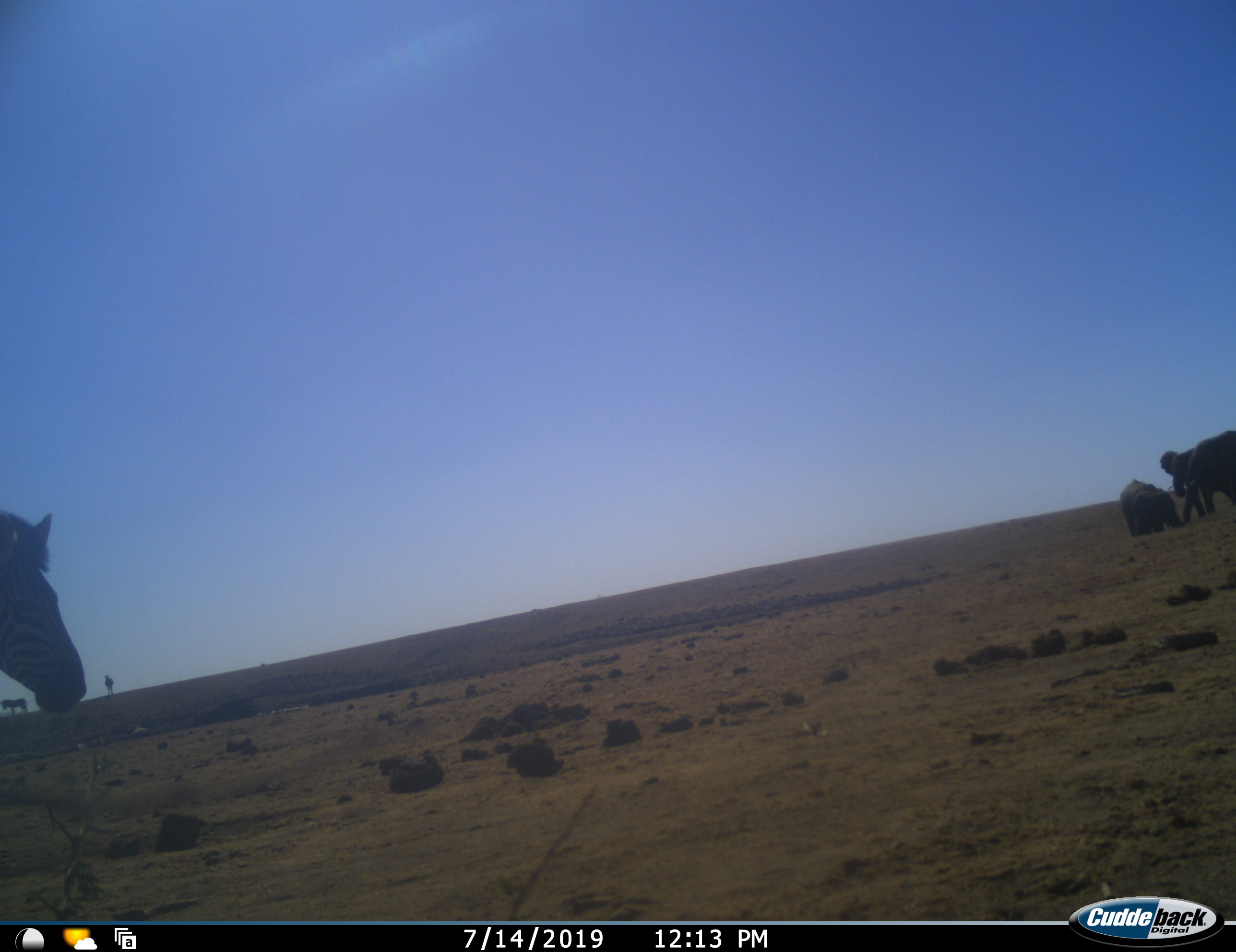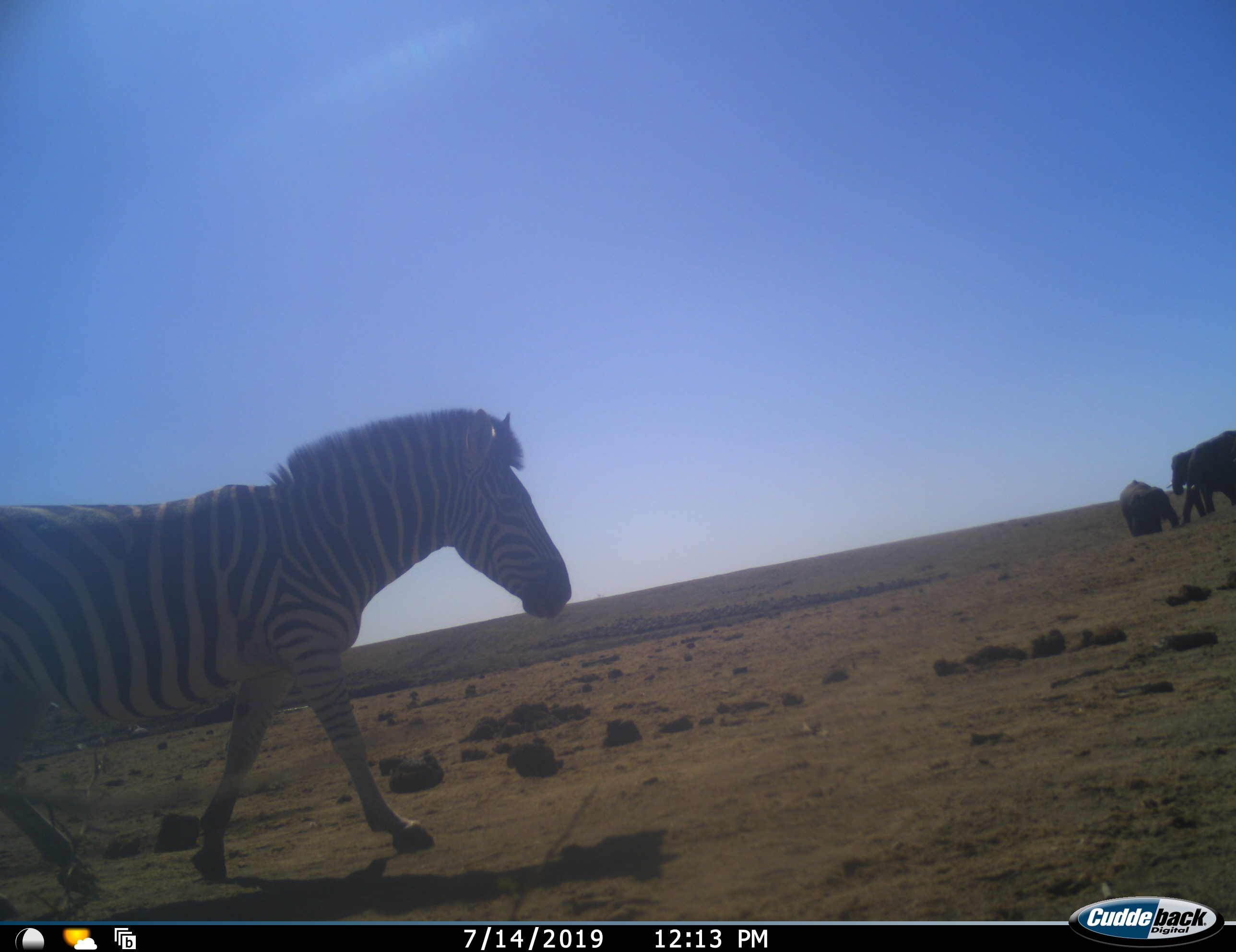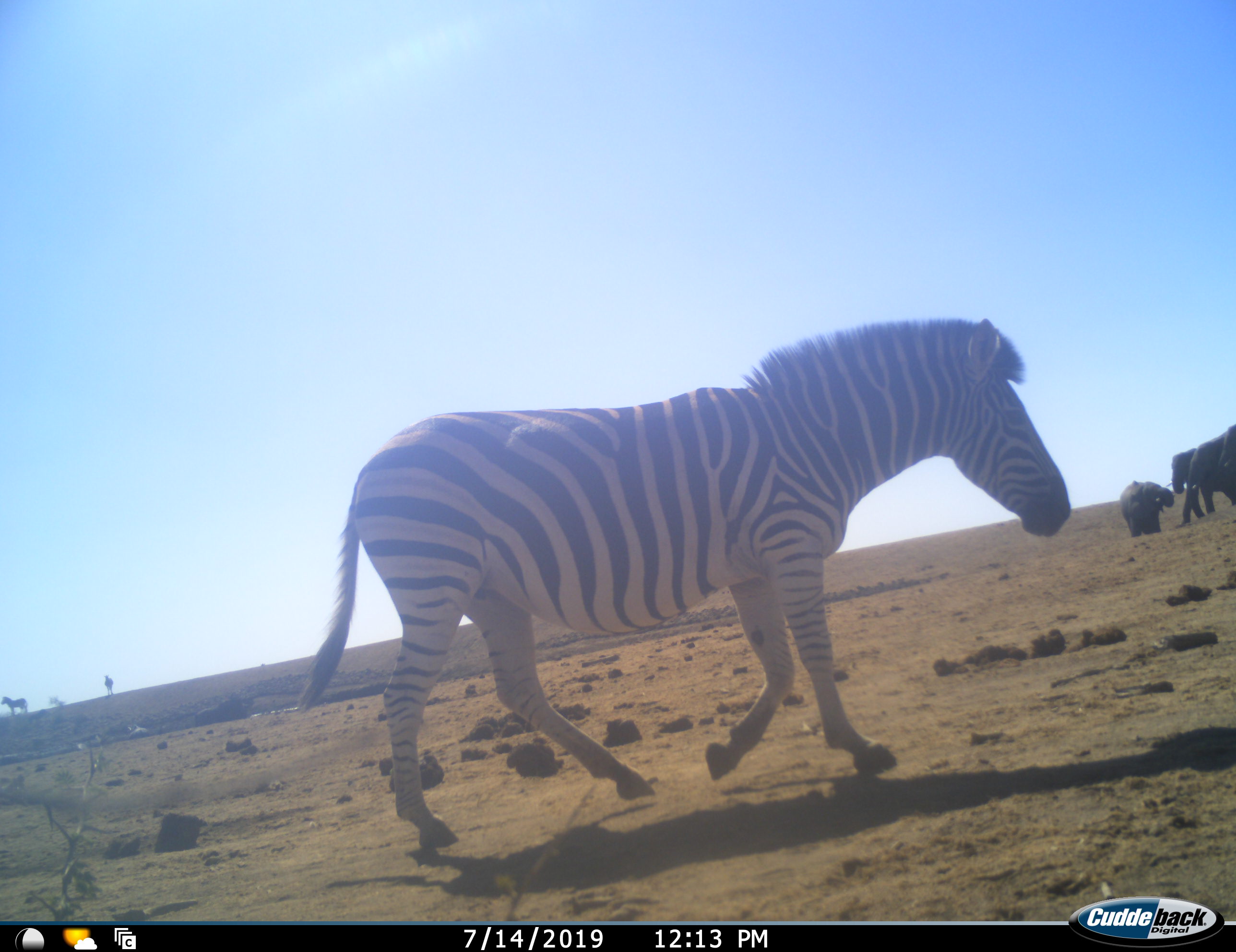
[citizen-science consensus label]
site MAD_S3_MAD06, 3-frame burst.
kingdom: Animalia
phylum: Chordata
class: Mammalia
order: Proboscidea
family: Elephantidae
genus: Loxodonta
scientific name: Loxodonta africana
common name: african bush elephant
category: elephant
Elephant (african bush elephant) (Loxodonta africana), count 3. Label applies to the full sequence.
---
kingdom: Animalia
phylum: Chordata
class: Mammalia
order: Perissodactyla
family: Equidae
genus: Equus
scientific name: Equus quagga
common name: plains zebra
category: zebraplains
Zebraplains (plains zebra) (Equus quagga), count 2. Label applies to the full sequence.